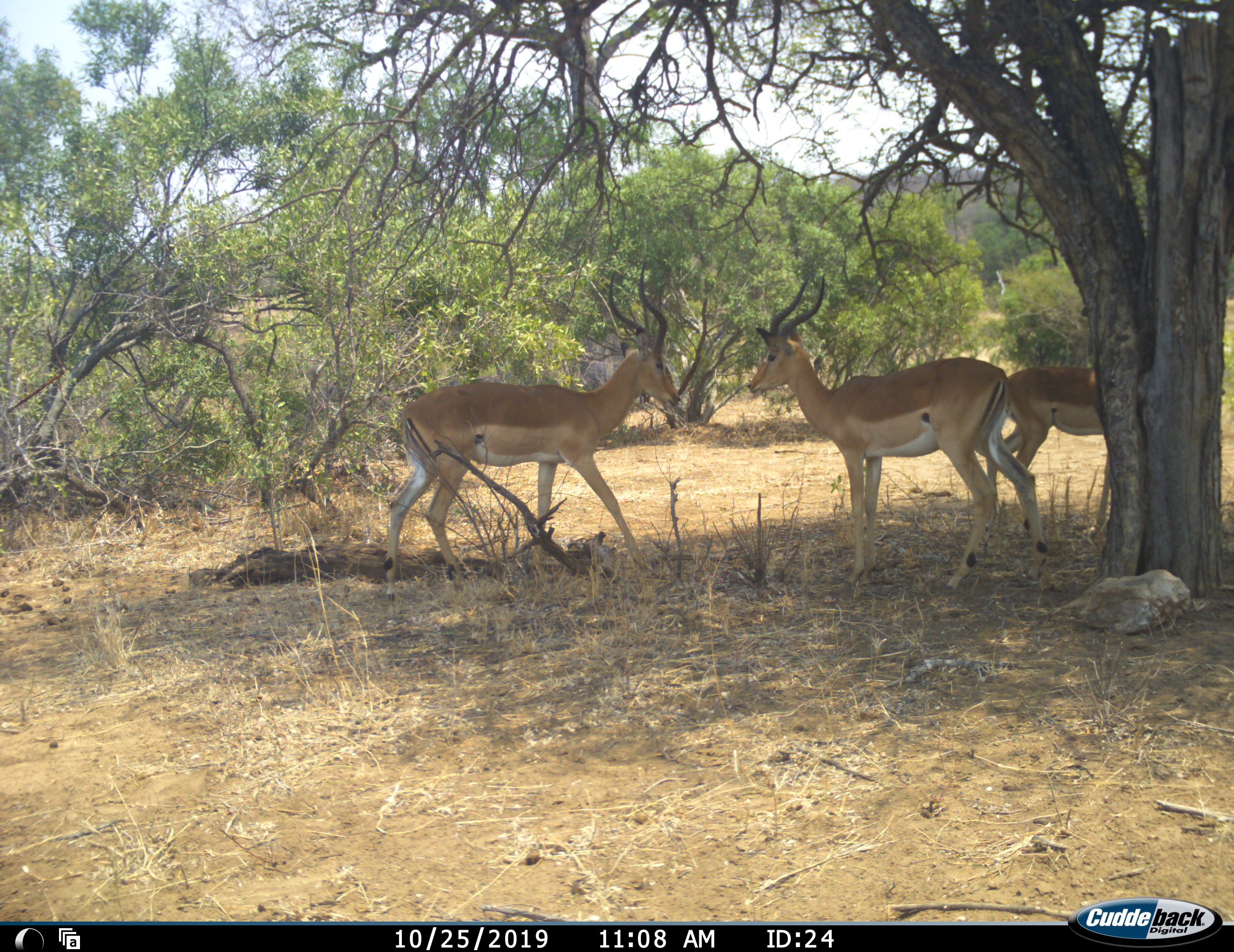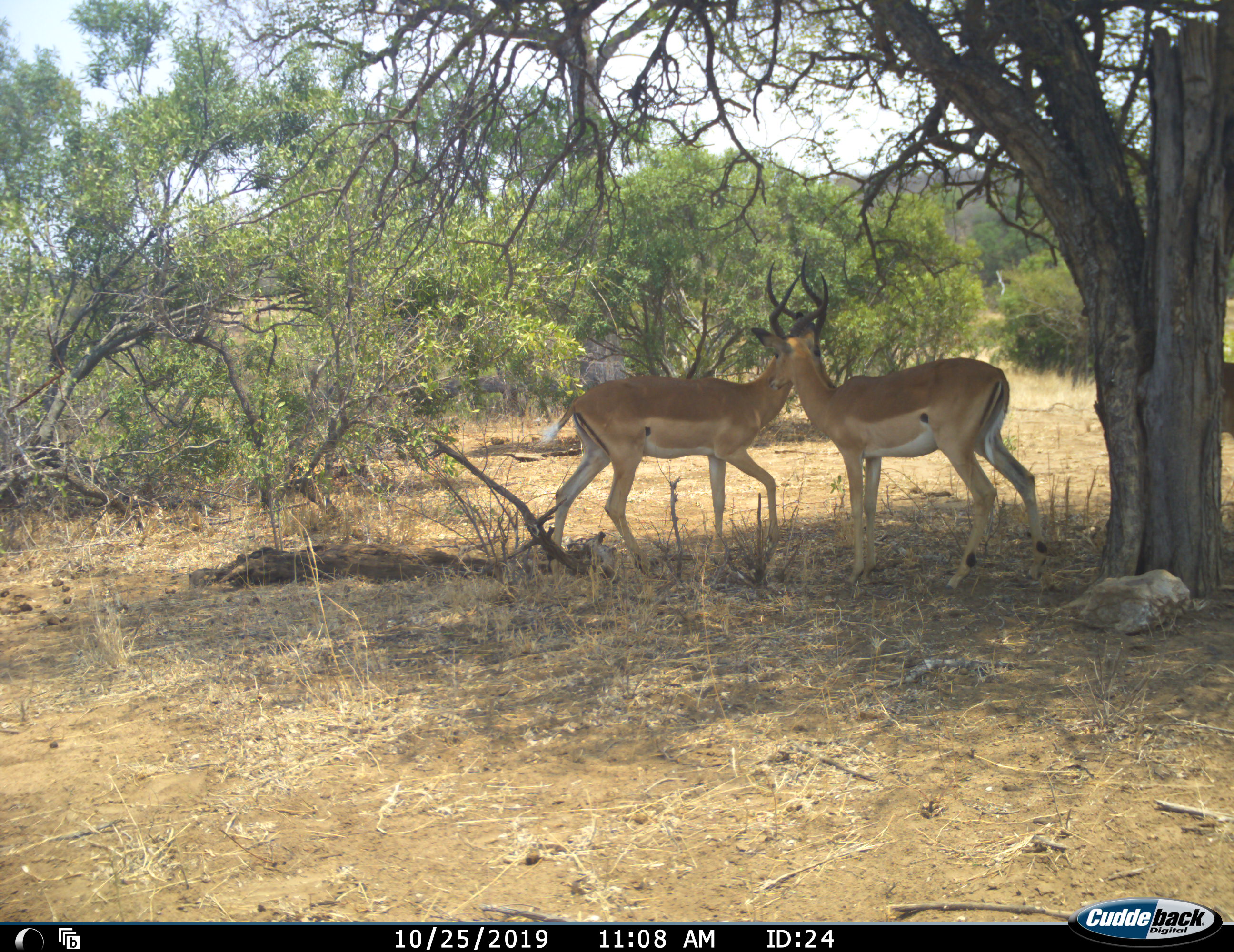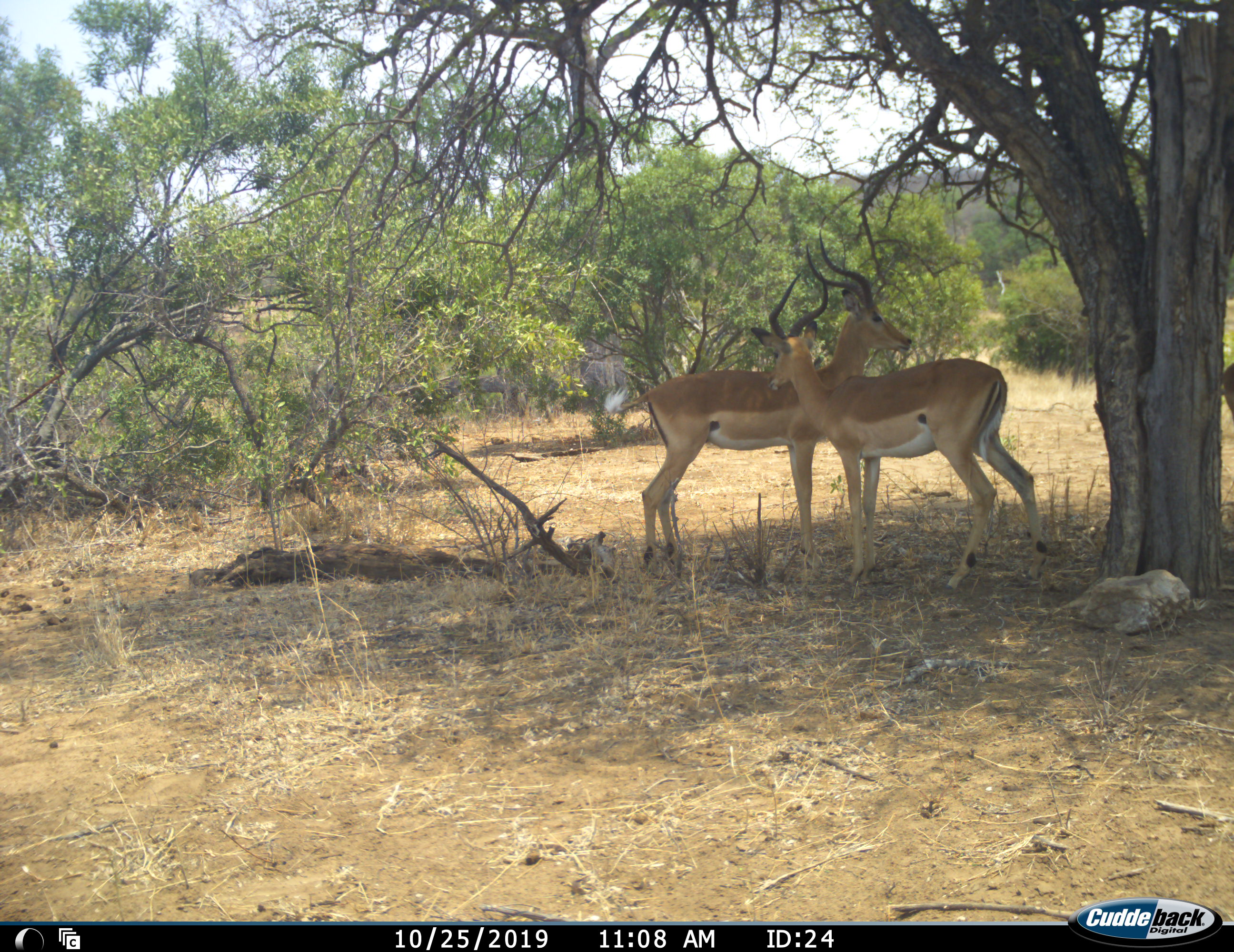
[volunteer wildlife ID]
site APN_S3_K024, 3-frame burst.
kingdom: Animalia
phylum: Chordata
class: Mammalia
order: Artiodactyla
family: Bovidae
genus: Aepyceros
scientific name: Aepyceros melampus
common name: impala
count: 3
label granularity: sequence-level